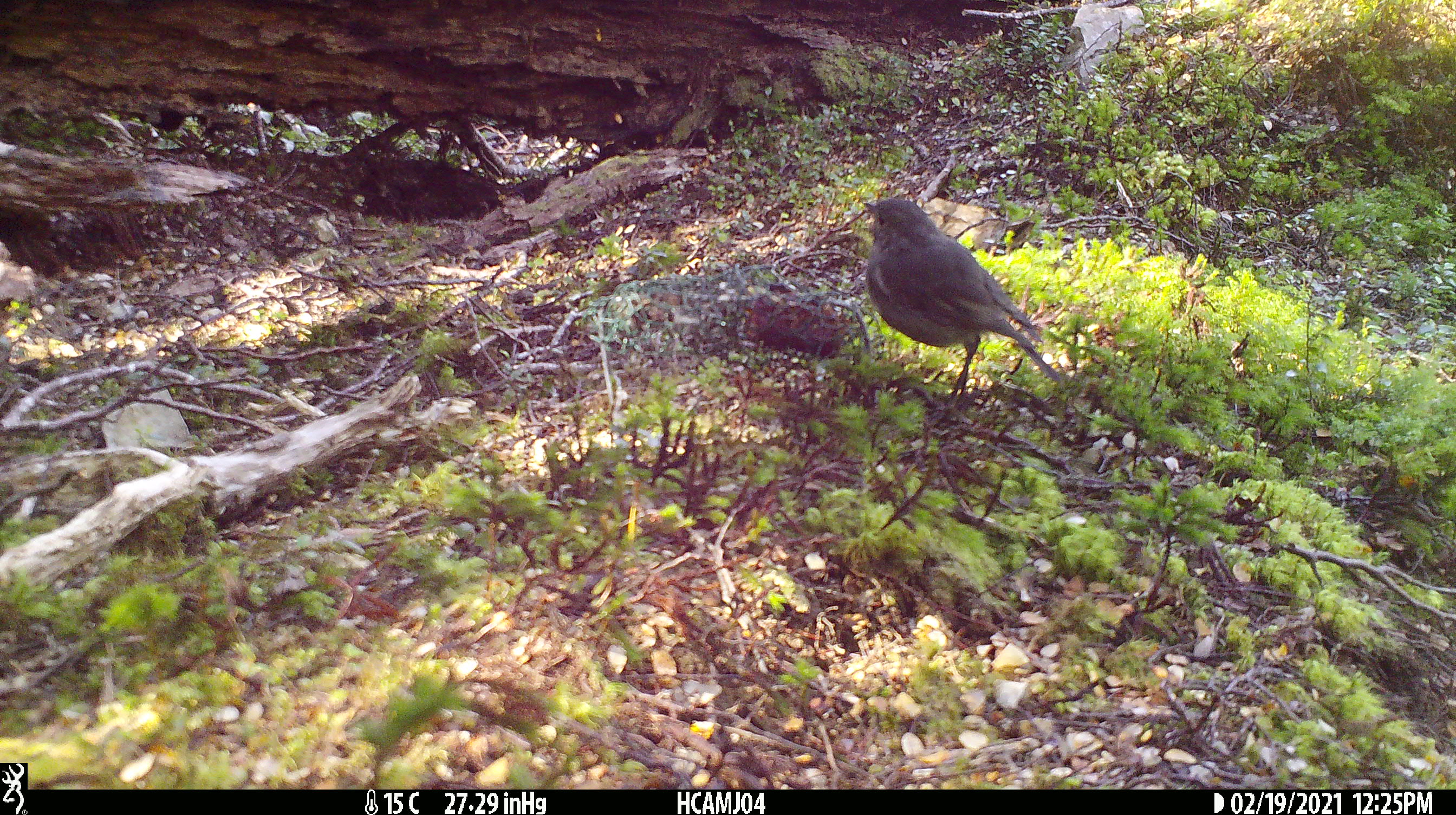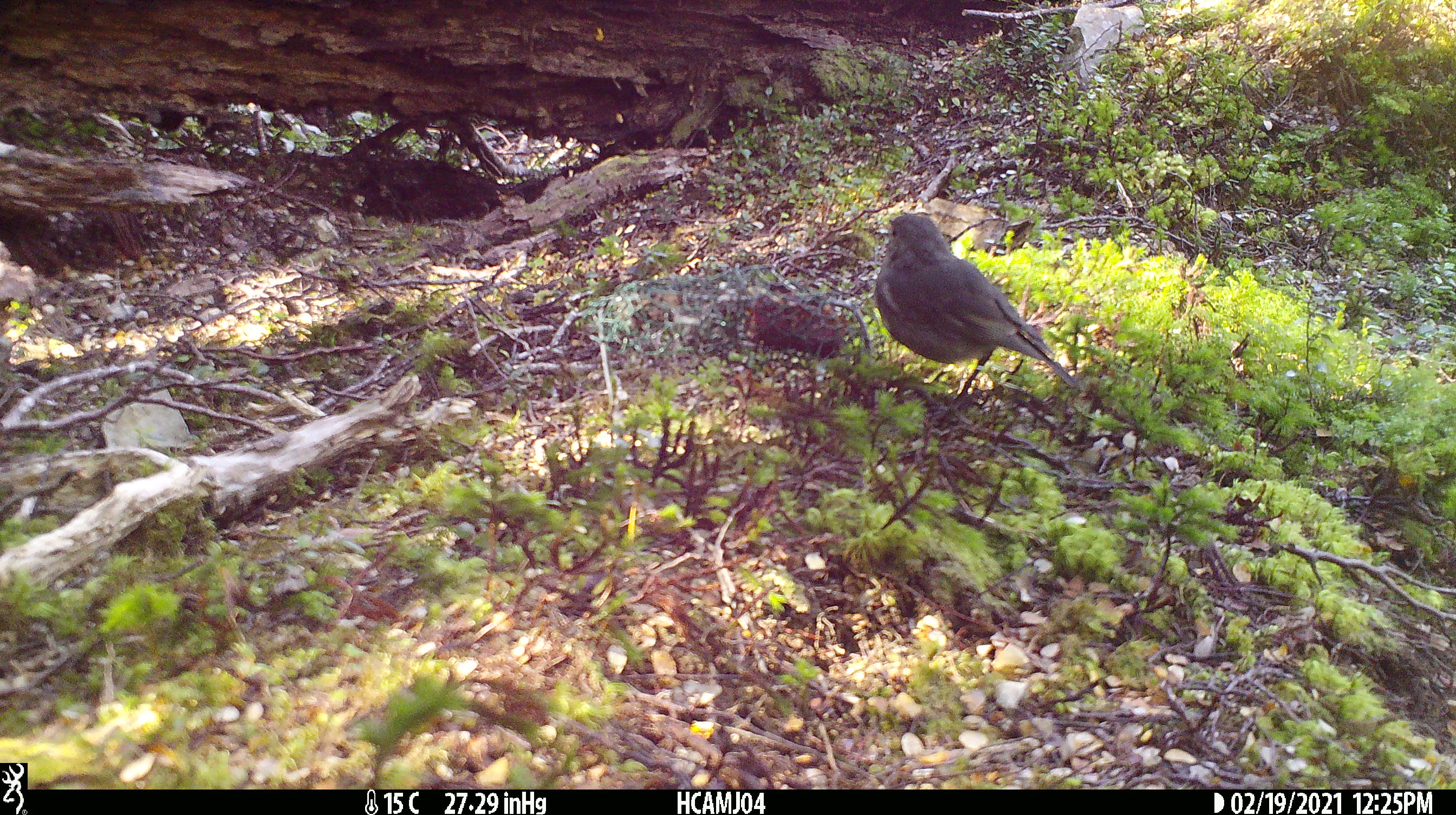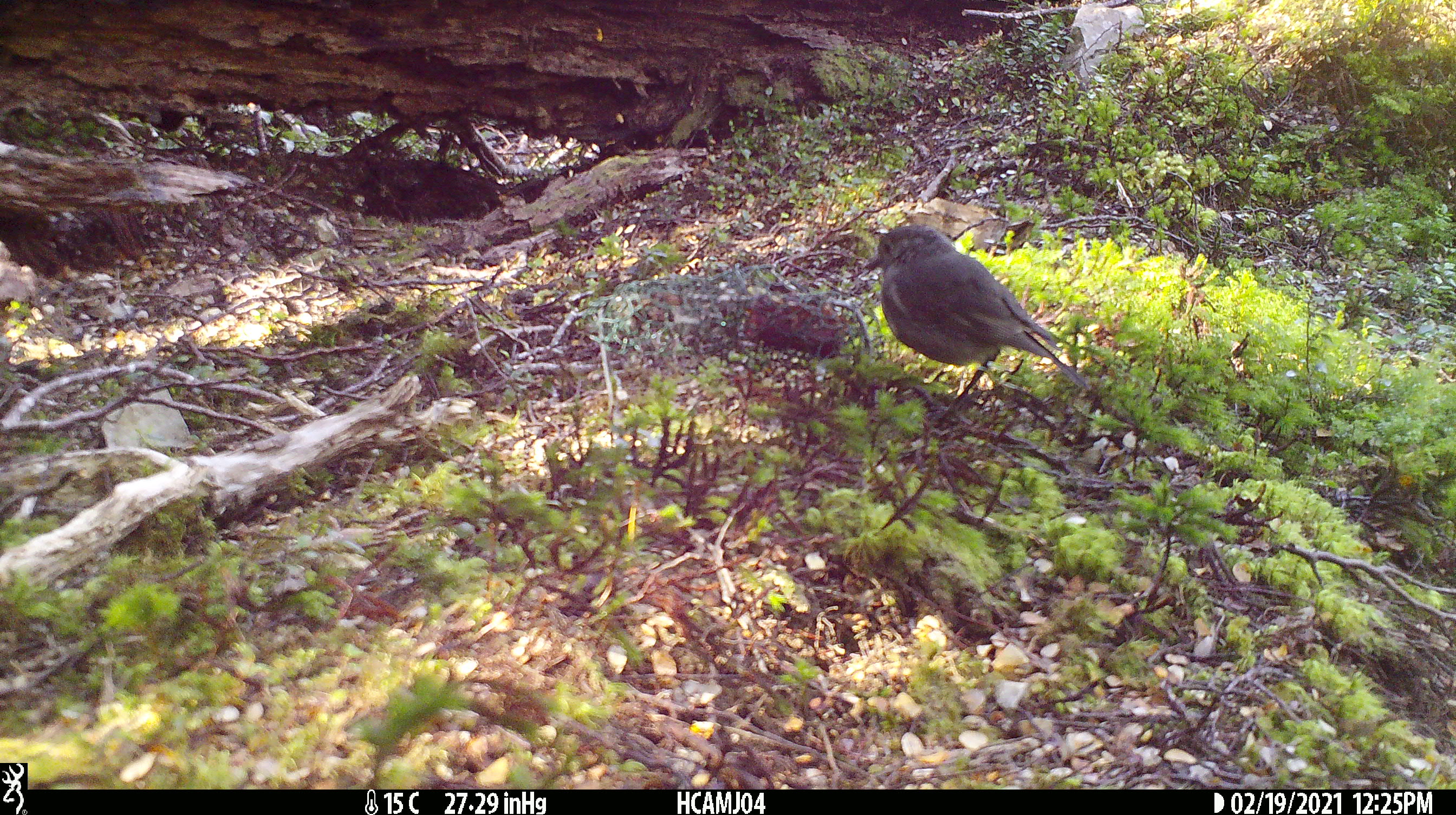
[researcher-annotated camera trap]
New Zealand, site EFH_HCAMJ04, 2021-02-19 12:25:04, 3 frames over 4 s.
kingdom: Animalia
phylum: Chordata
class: Aves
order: Passeriformes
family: Petroicidae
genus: Petroica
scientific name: Petroica australis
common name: new zealand robin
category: robin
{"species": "robin (new zealand robin) (Petroica australis)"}